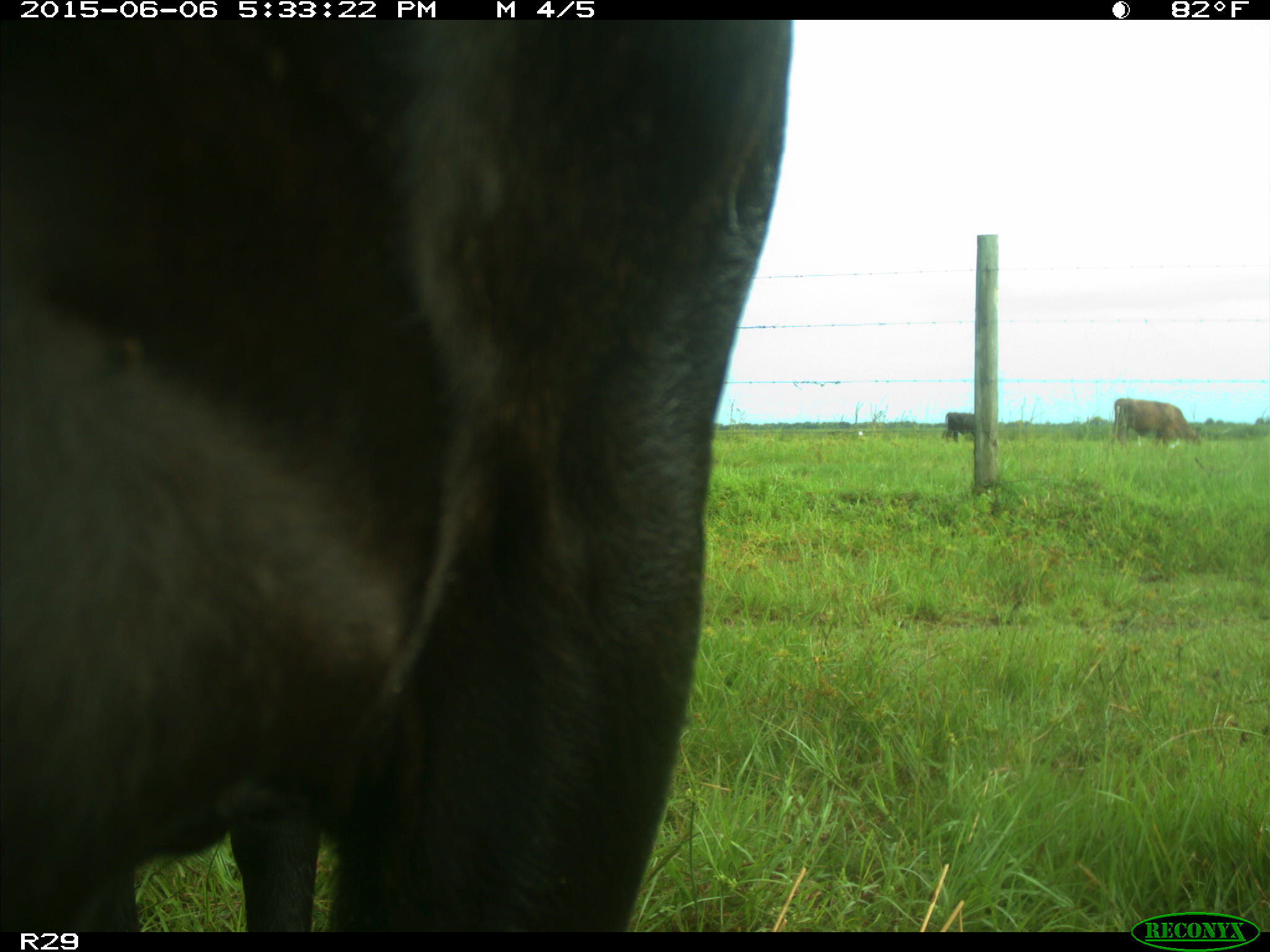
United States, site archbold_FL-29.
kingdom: Animalia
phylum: Chordata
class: Mammalia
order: Artiodactyla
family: Bovidae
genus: Bos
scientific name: Bos taurus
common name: domestic cow